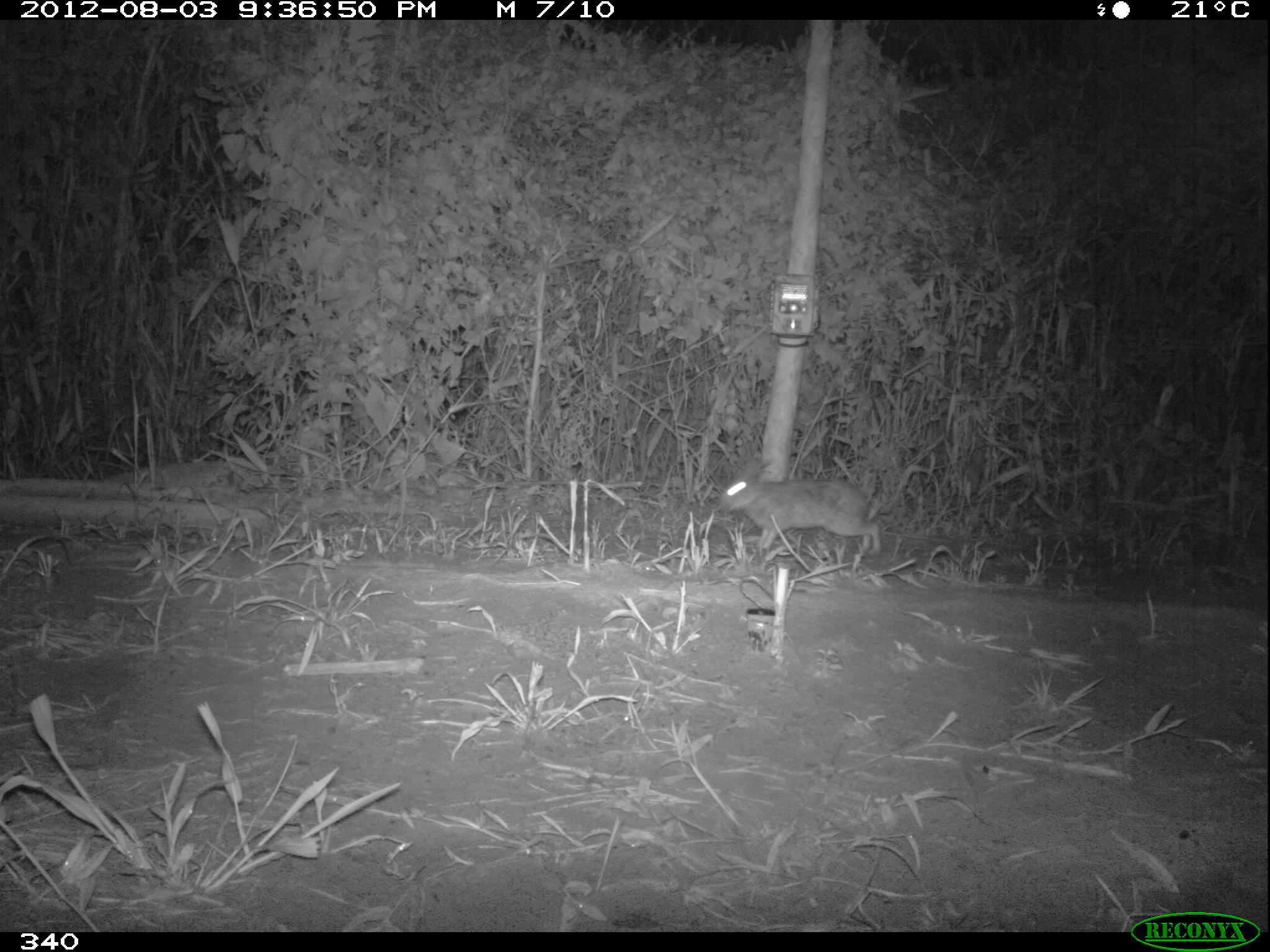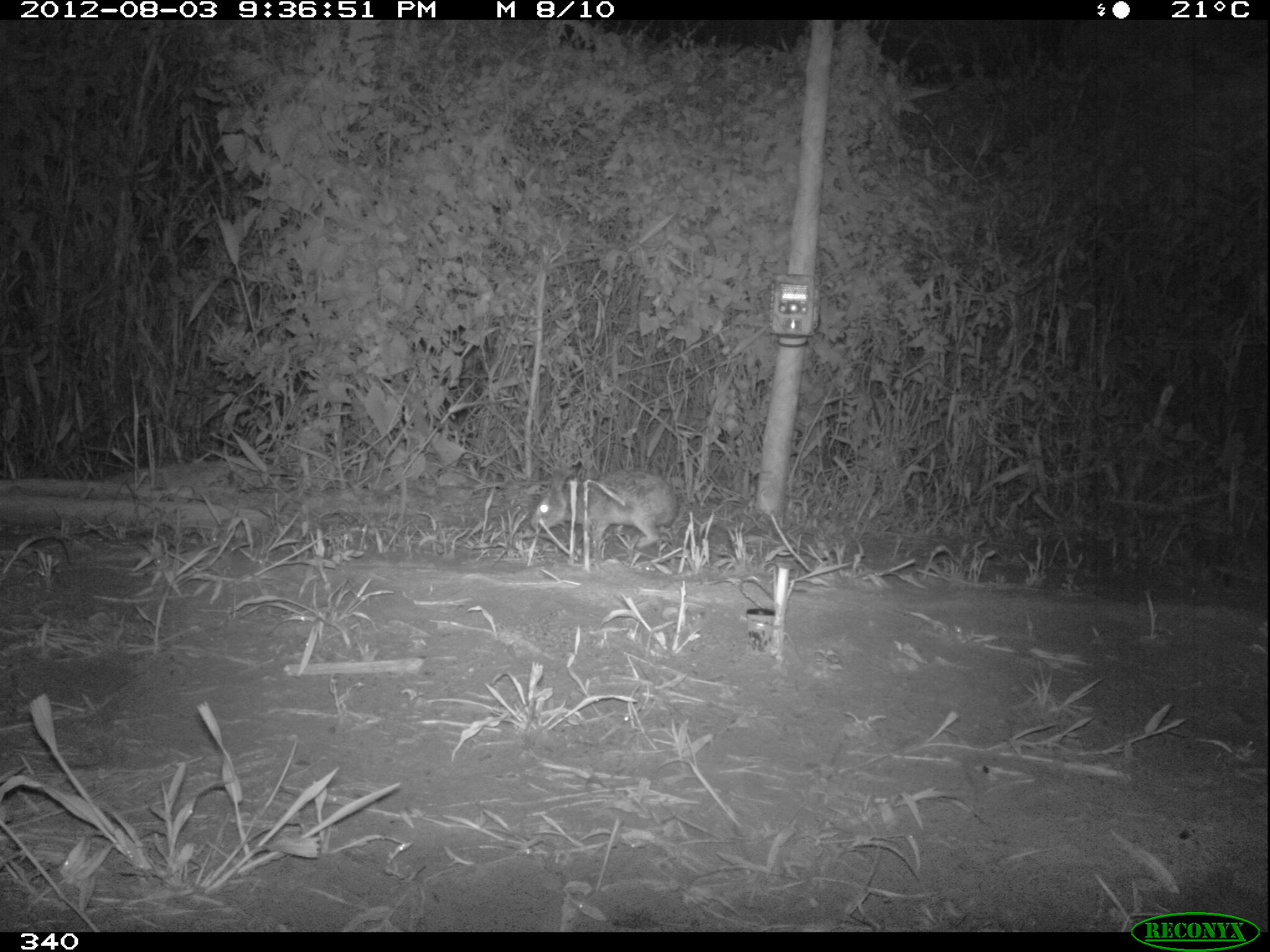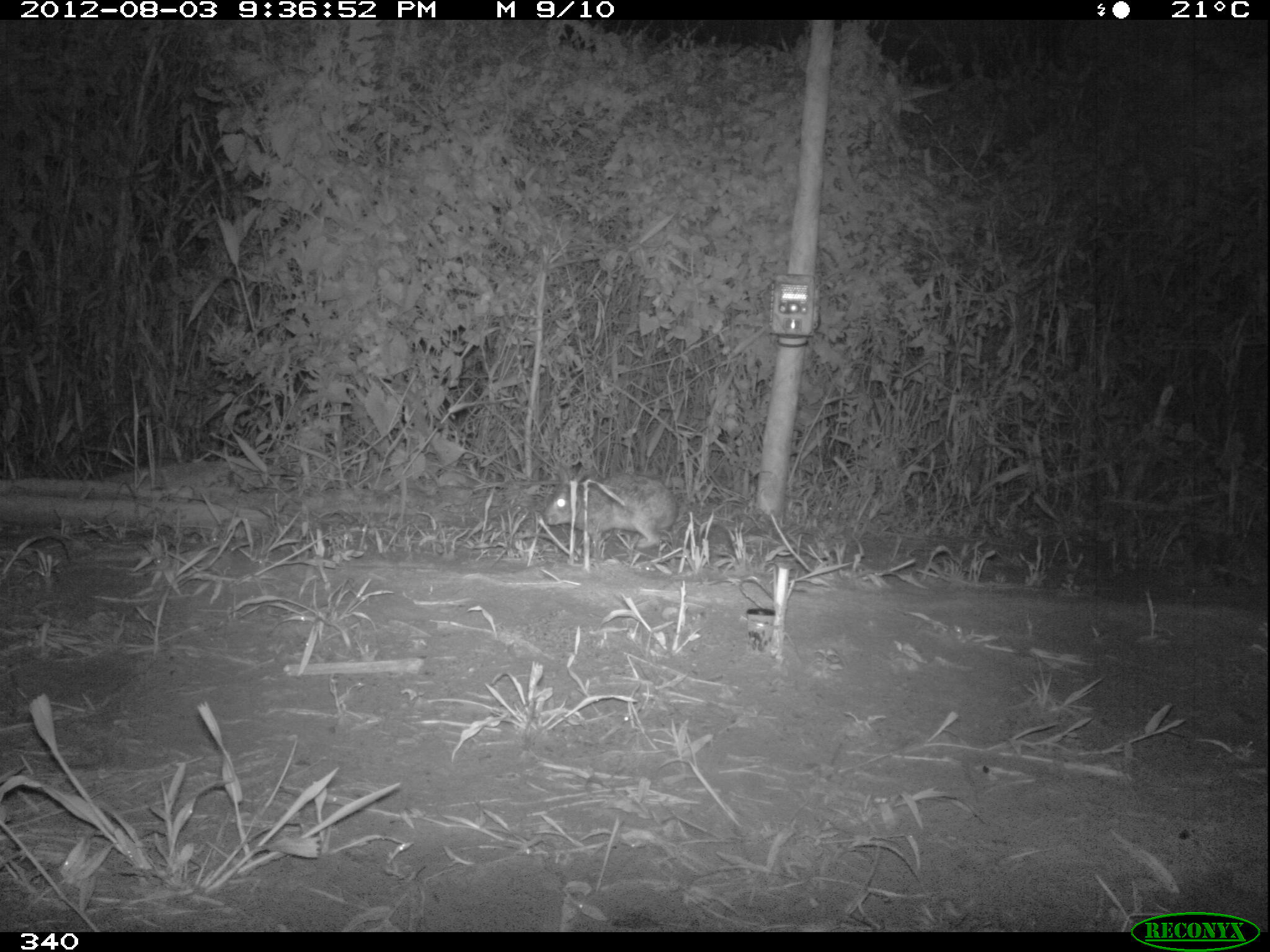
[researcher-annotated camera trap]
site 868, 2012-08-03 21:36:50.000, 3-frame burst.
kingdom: Animalia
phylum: Chordata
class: Mammalia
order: Lagomorpha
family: Leporidae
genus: Sylvilagus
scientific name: Sylvilagus brasiliensis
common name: tapeti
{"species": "Sylvilagus brasiliensis (tapeti)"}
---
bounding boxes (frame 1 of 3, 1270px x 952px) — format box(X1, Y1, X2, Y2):
sylvilagus brasiliensis: box(717, 457, 882, 557)